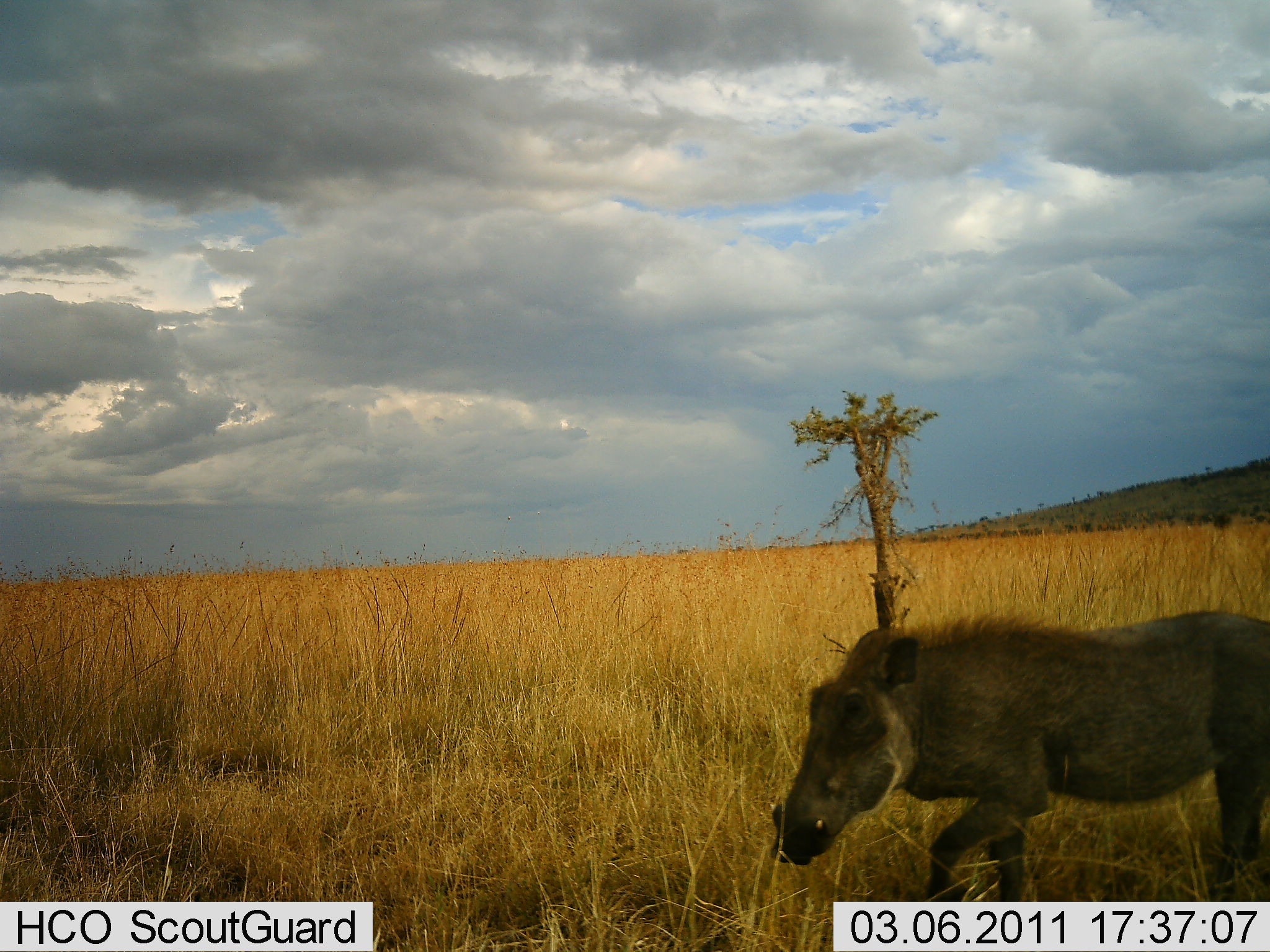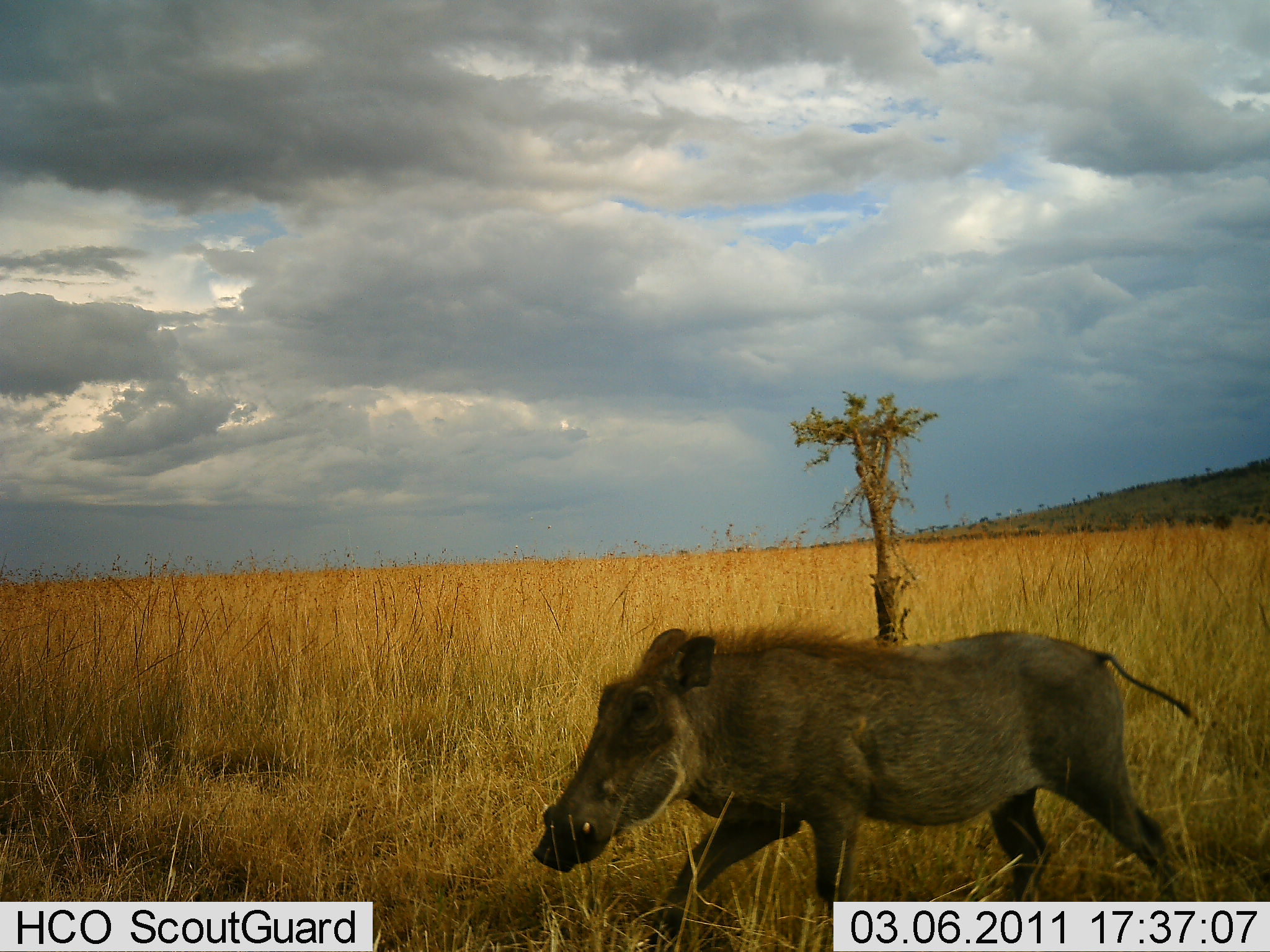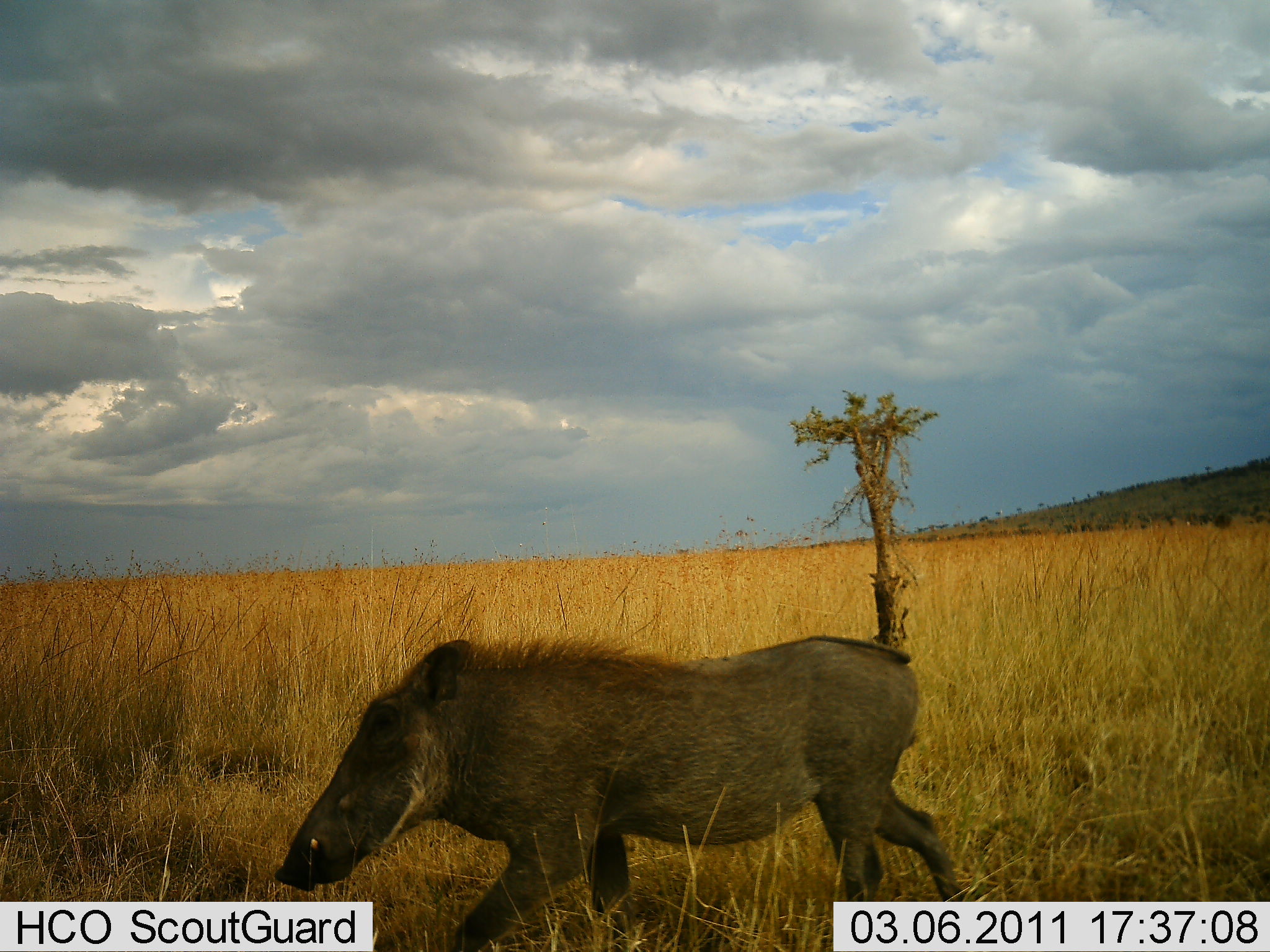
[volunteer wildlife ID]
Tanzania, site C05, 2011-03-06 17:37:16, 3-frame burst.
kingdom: Animalia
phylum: Chordata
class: Mammalia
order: Artiodactyla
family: Suidae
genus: Phacochoerus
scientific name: Phacochoerus africanus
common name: warthog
Warthog (Phacochoerus africanus), count 1. Behavior (volunteer vote fractions): standing 8%, resting 0%, moving 100%, interacting 0%. Young present (vote fraction): 0%. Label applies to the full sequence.